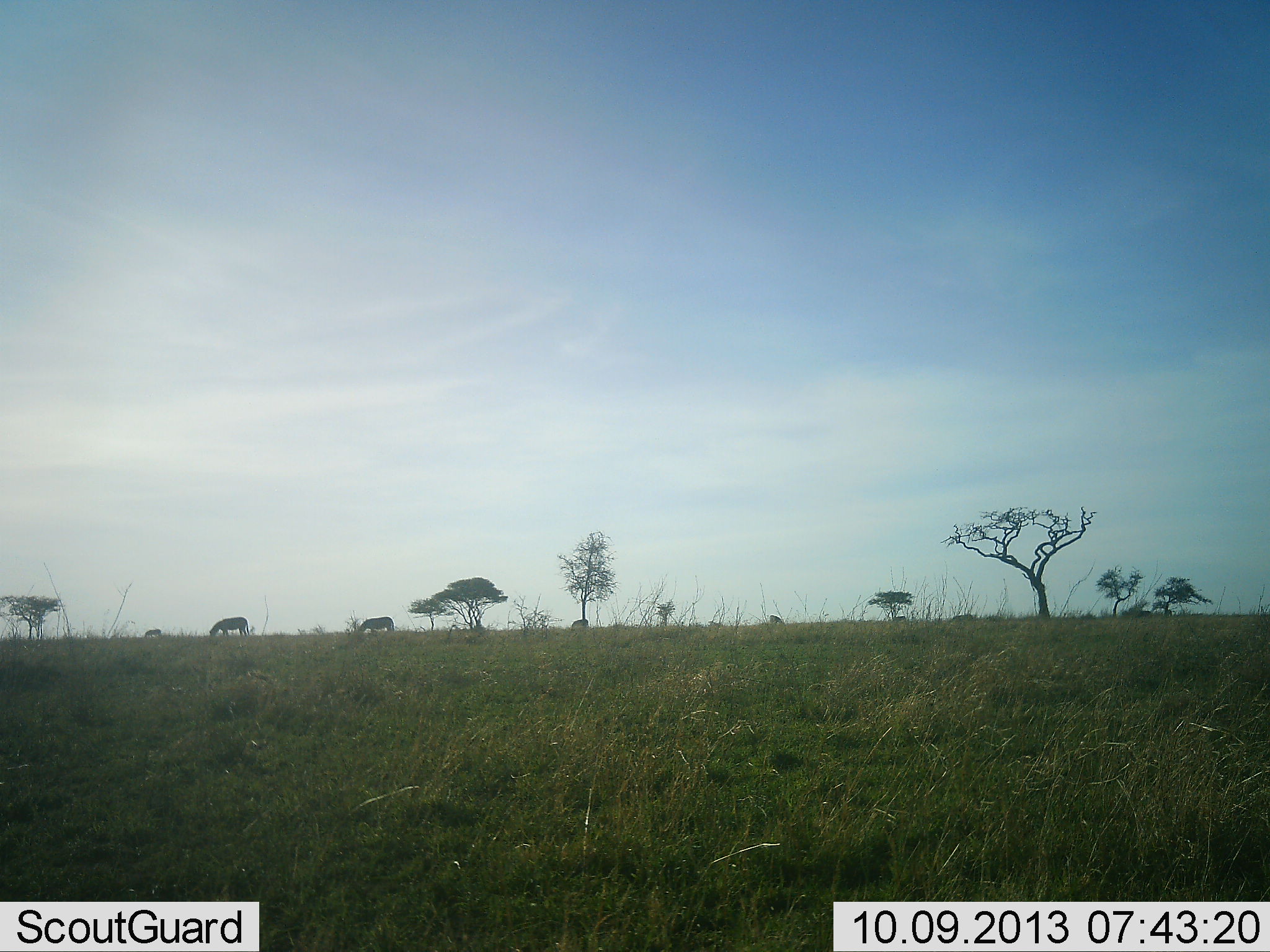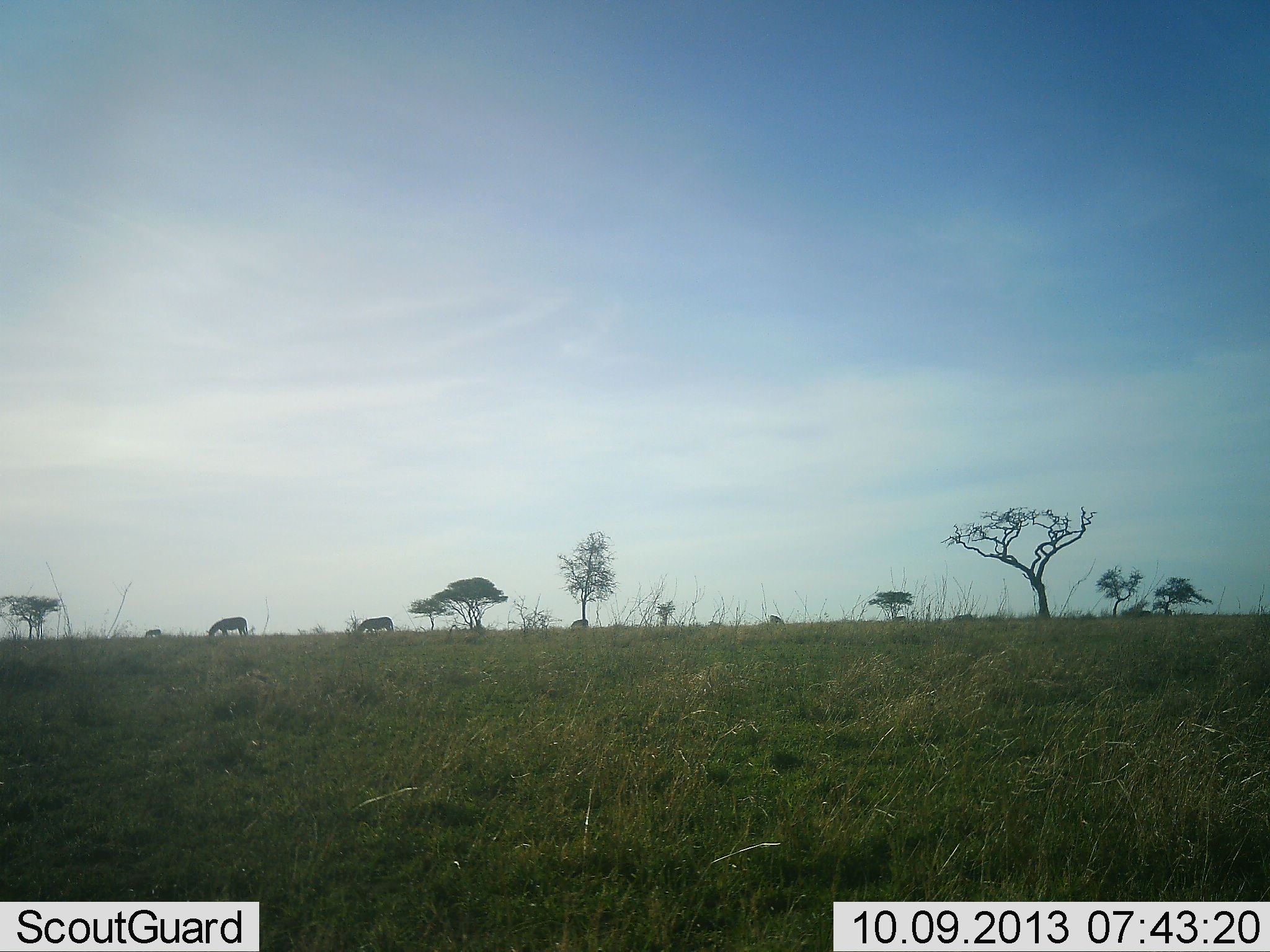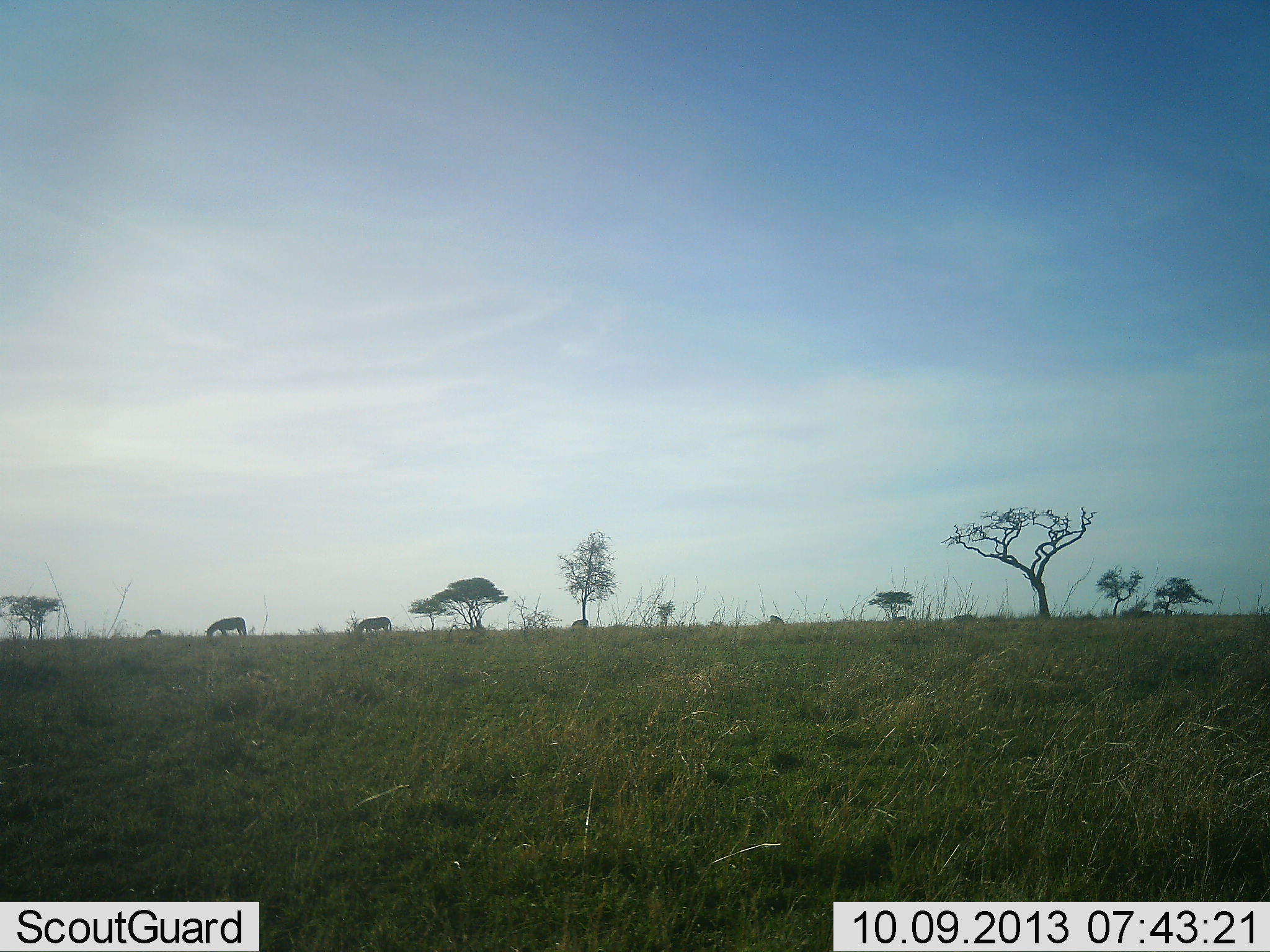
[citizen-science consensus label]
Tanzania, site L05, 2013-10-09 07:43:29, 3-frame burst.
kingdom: Animalia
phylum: Chordata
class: Mammalia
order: Perissodactyla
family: Equidae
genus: Equus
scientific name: Equus quagga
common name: plains zebra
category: zebra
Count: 4.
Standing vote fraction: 8%.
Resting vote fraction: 0%.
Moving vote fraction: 17%.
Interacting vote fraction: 0%.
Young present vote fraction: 0%.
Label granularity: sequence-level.